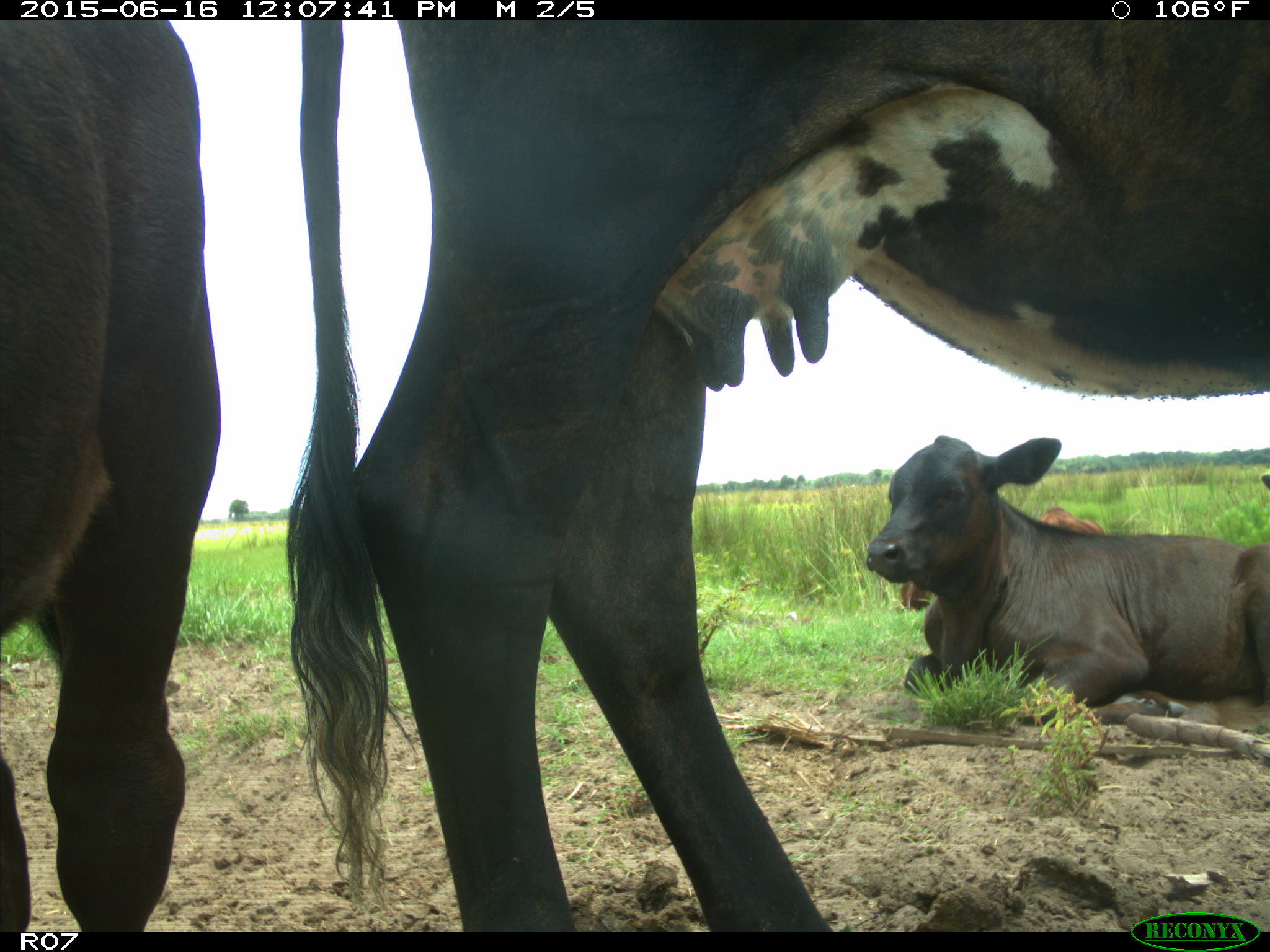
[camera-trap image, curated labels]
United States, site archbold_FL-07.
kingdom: Animalia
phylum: Chordata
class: Mammalia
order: Artiodactyla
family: Bovidae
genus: Bos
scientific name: Bos taurus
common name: domestic cow